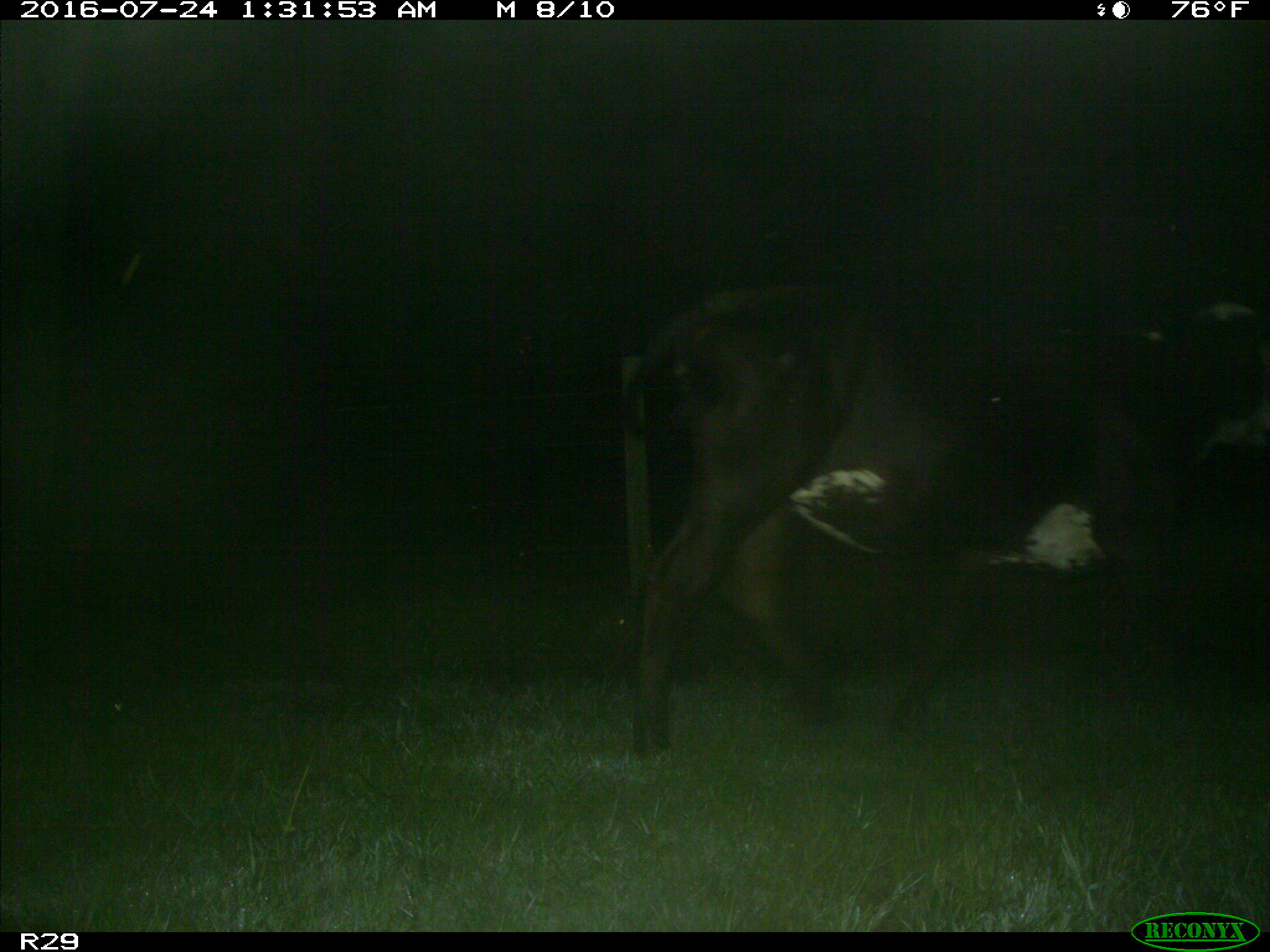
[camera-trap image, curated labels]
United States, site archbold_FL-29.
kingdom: Animalia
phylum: Chordata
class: Mammalia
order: Artiodactyla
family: Bovidae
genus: Bos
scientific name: Bos taurus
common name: domestic cow